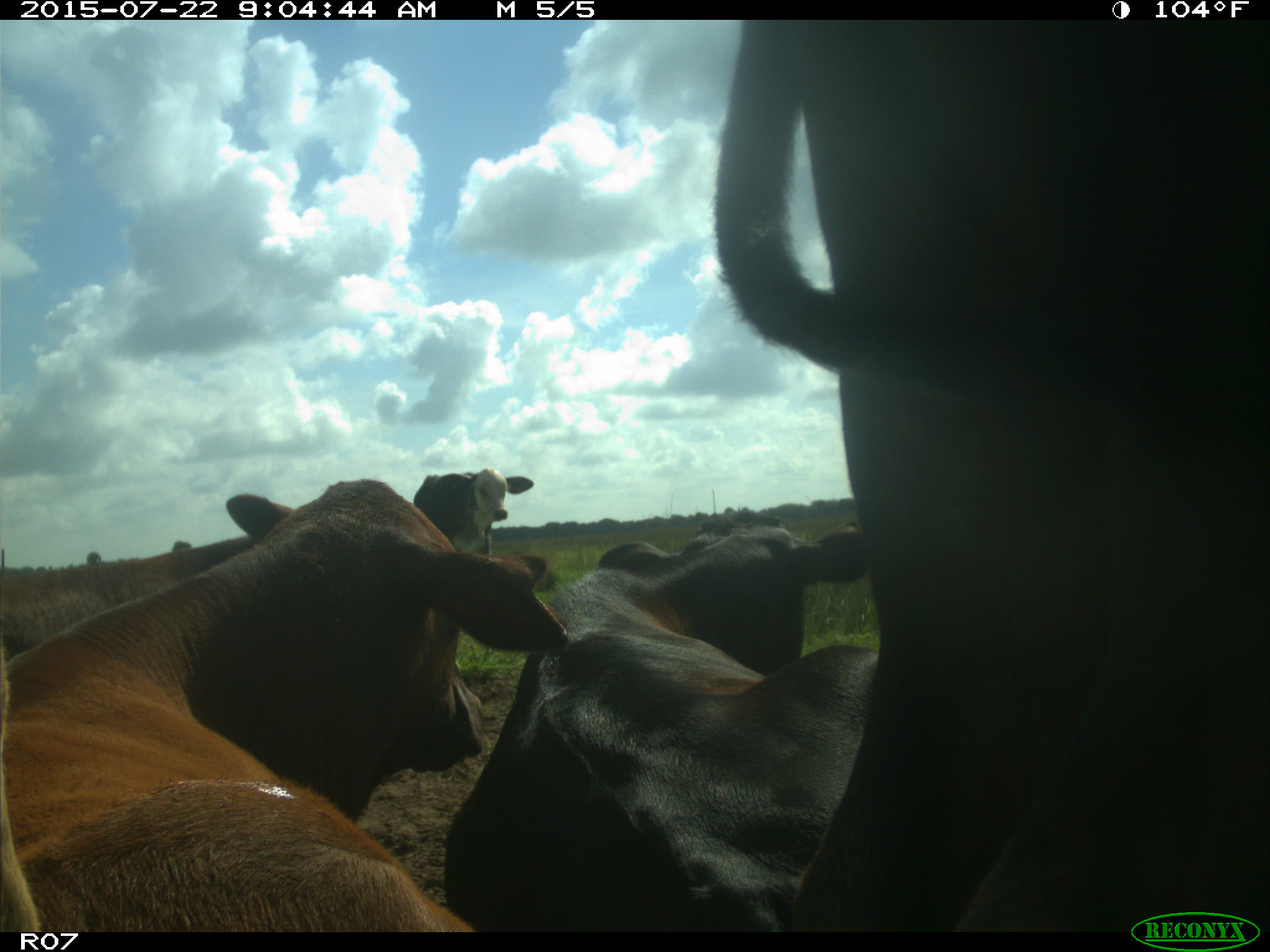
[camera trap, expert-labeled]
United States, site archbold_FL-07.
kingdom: Animalia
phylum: Chordata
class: Mammalia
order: Artiodactyla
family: Bovidae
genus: Bos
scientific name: Bos taurus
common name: domestic cow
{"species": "Bos taurus (domestic cow)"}